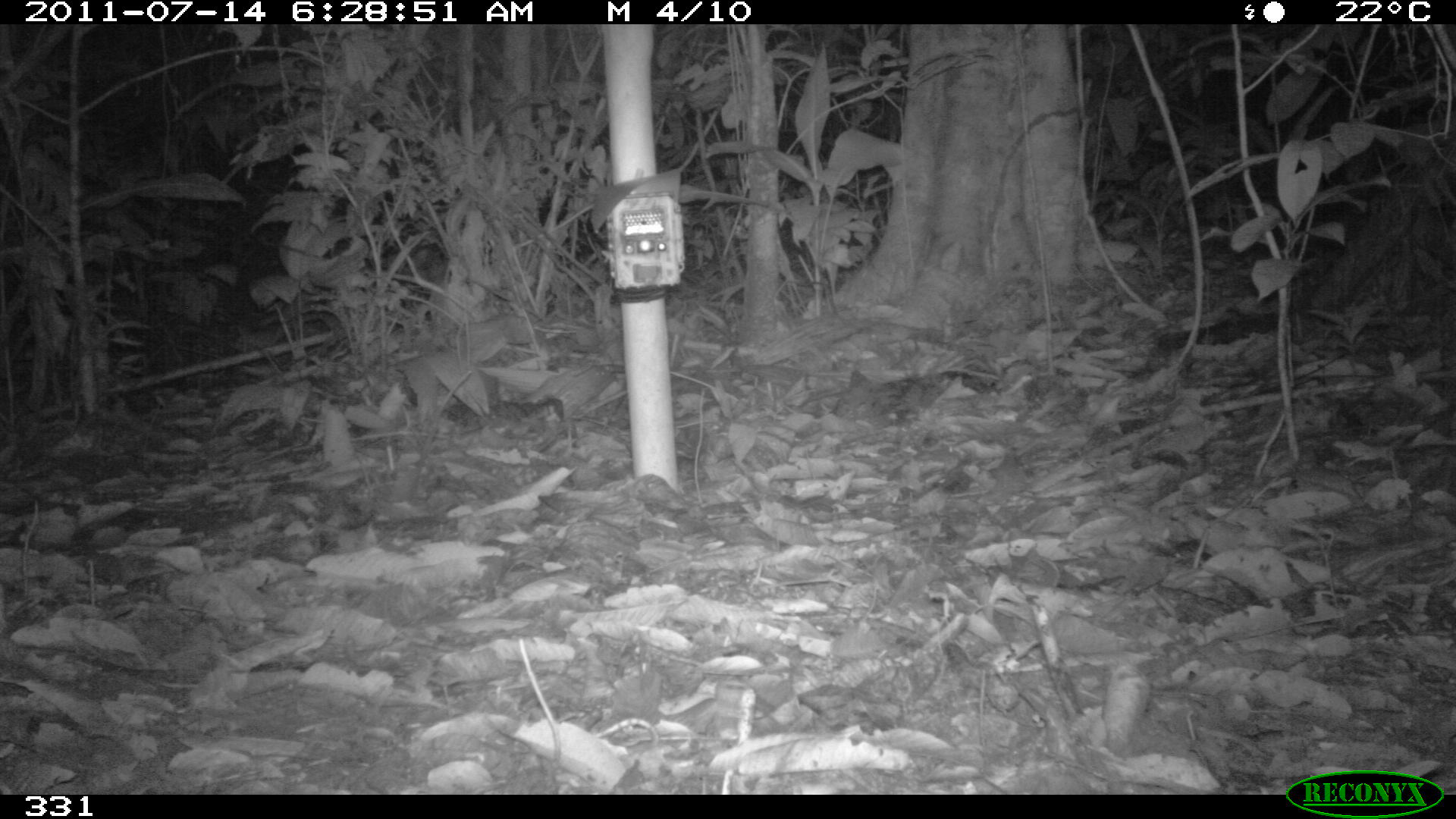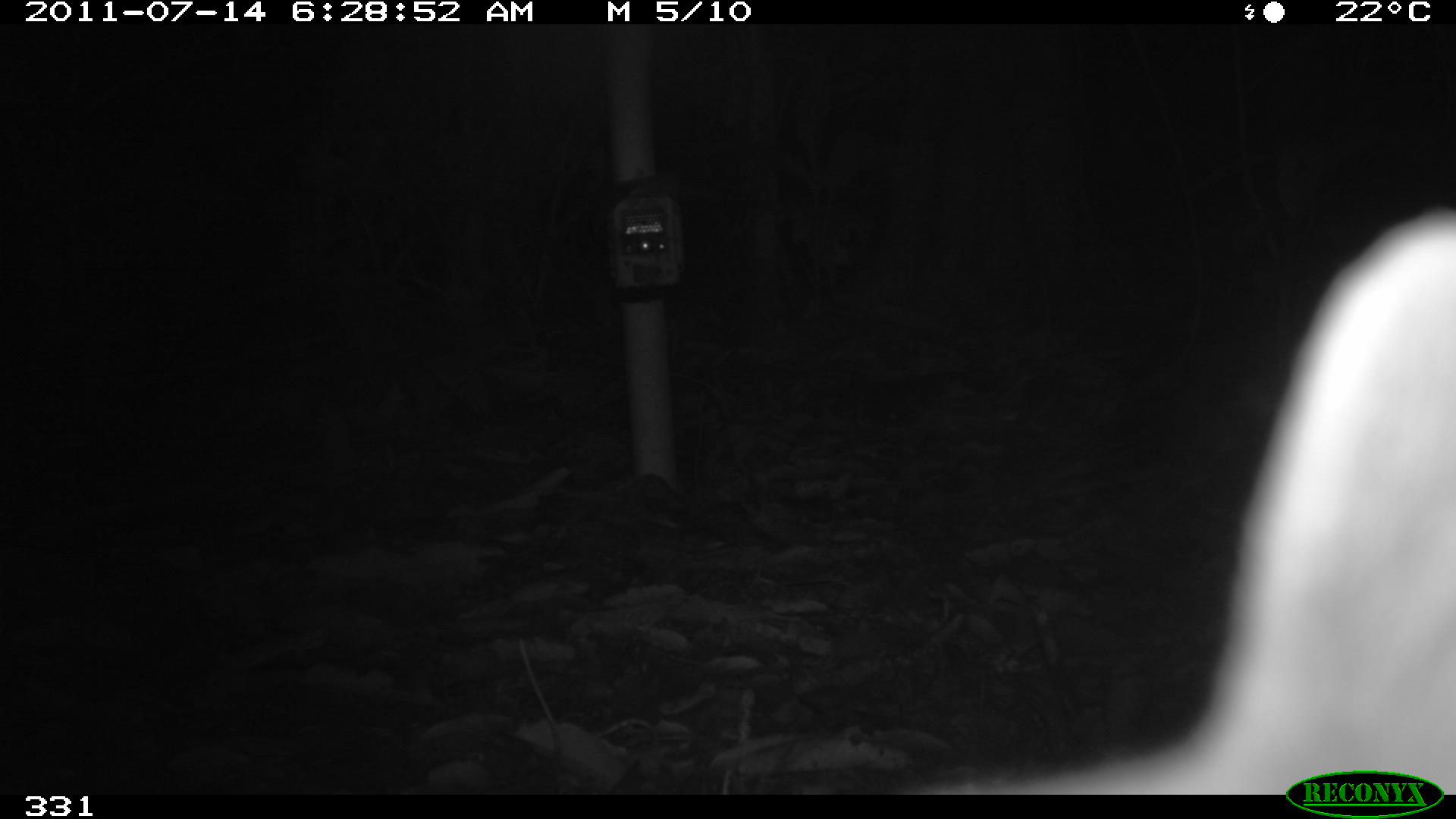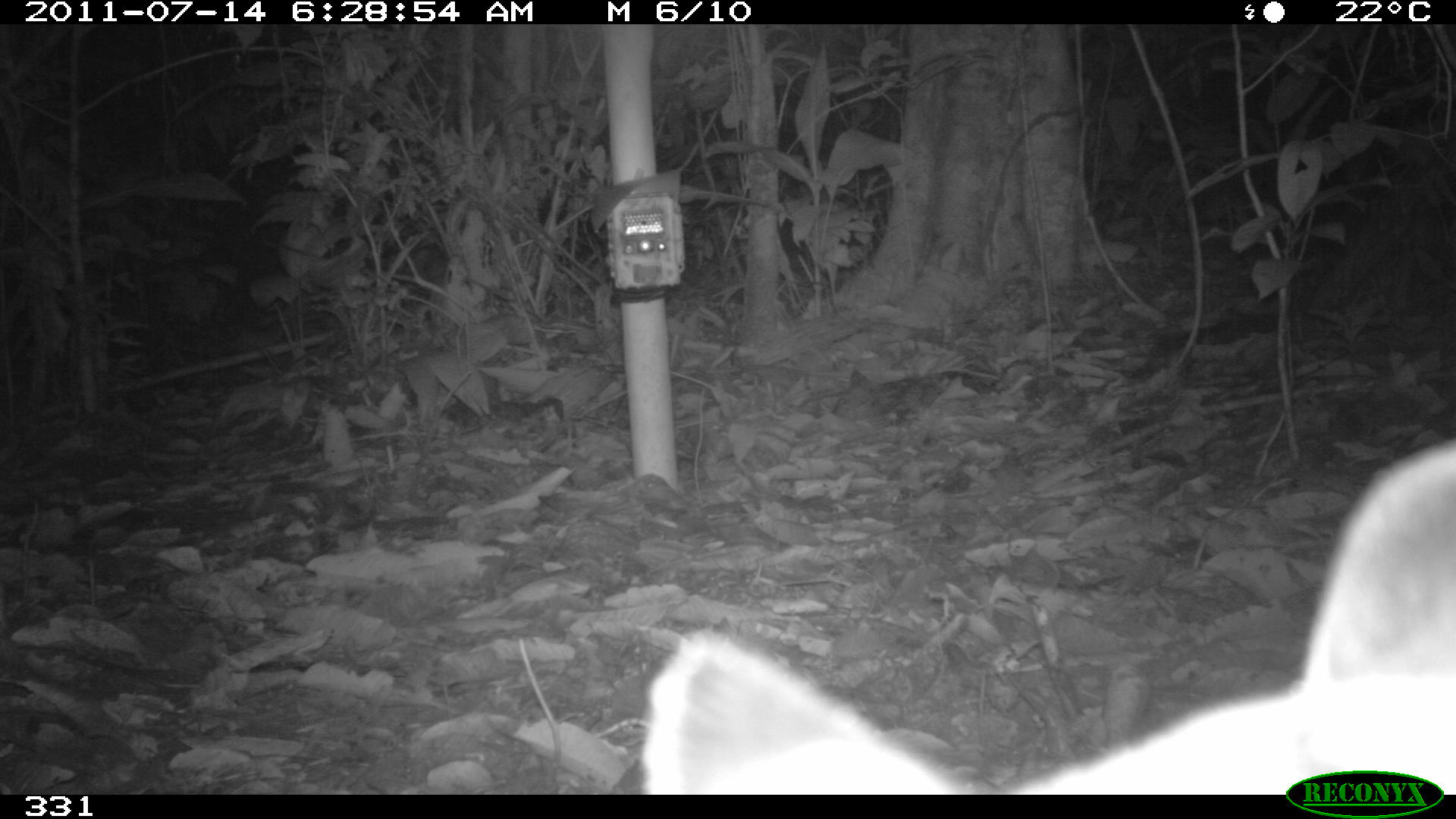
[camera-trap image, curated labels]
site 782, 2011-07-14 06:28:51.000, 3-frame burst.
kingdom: Animalia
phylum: Chordata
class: Mammalia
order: Carnivora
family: Felidae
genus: Leopardus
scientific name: Leopardus pardalis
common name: ocelot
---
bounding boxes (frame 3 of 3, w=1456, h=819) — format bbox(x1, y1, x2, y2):
leopardus pardalis: bbox(634, 429, 1456, 794)